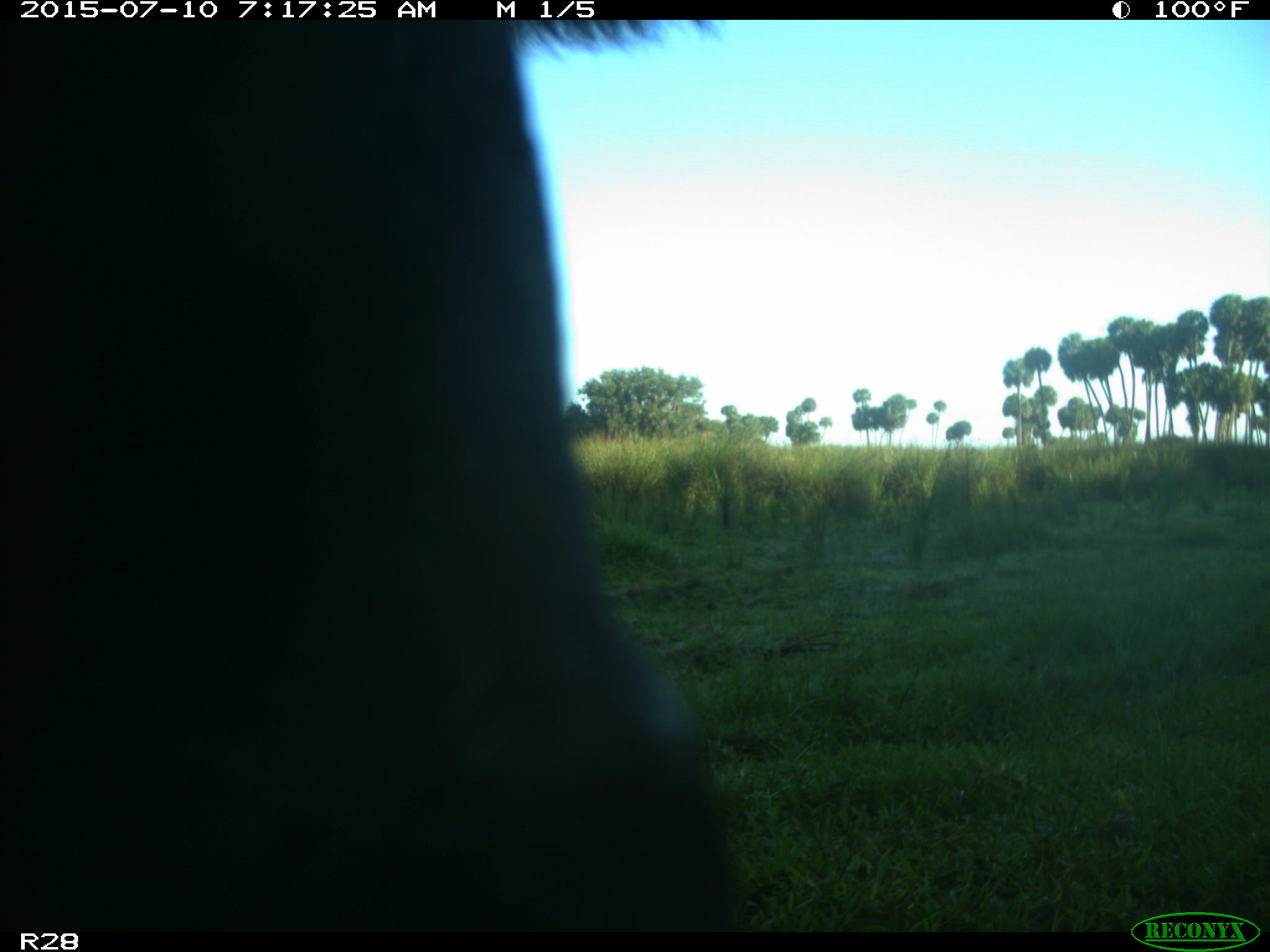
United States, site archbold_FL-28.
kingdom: Animalia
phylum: Chordata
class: Mammalia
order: Artiodactyla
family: Bovidae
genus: Bos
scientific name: Bos taurus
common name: domestic cow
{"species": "Bos taurus (domestic cow)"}